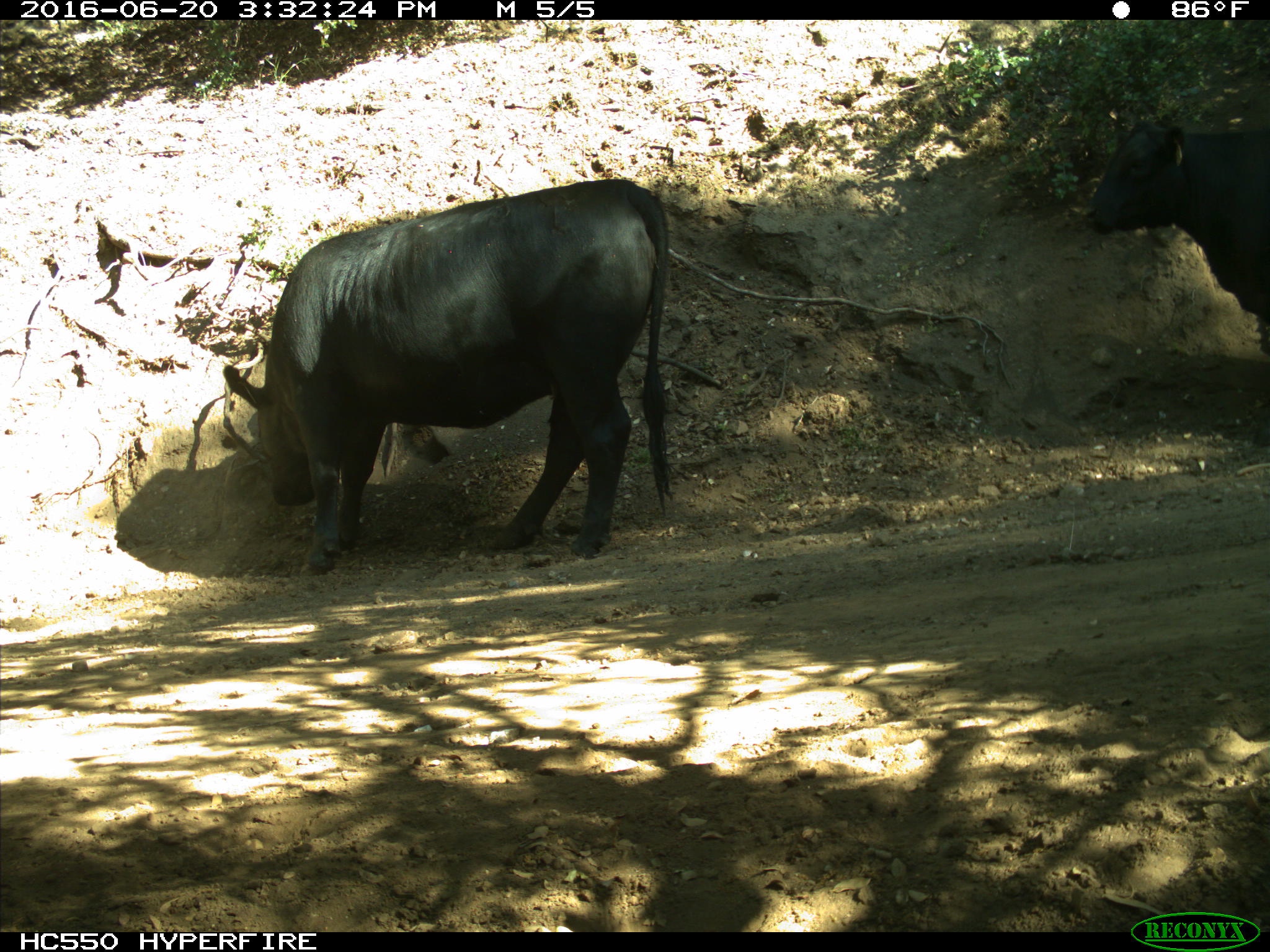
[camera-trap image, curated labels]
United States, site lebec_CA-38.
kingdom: Animalia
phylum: Chordata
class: Mammalia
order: Artiodactyla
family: Bovidae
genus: Bos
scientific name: Bos taurus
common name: domestic cow